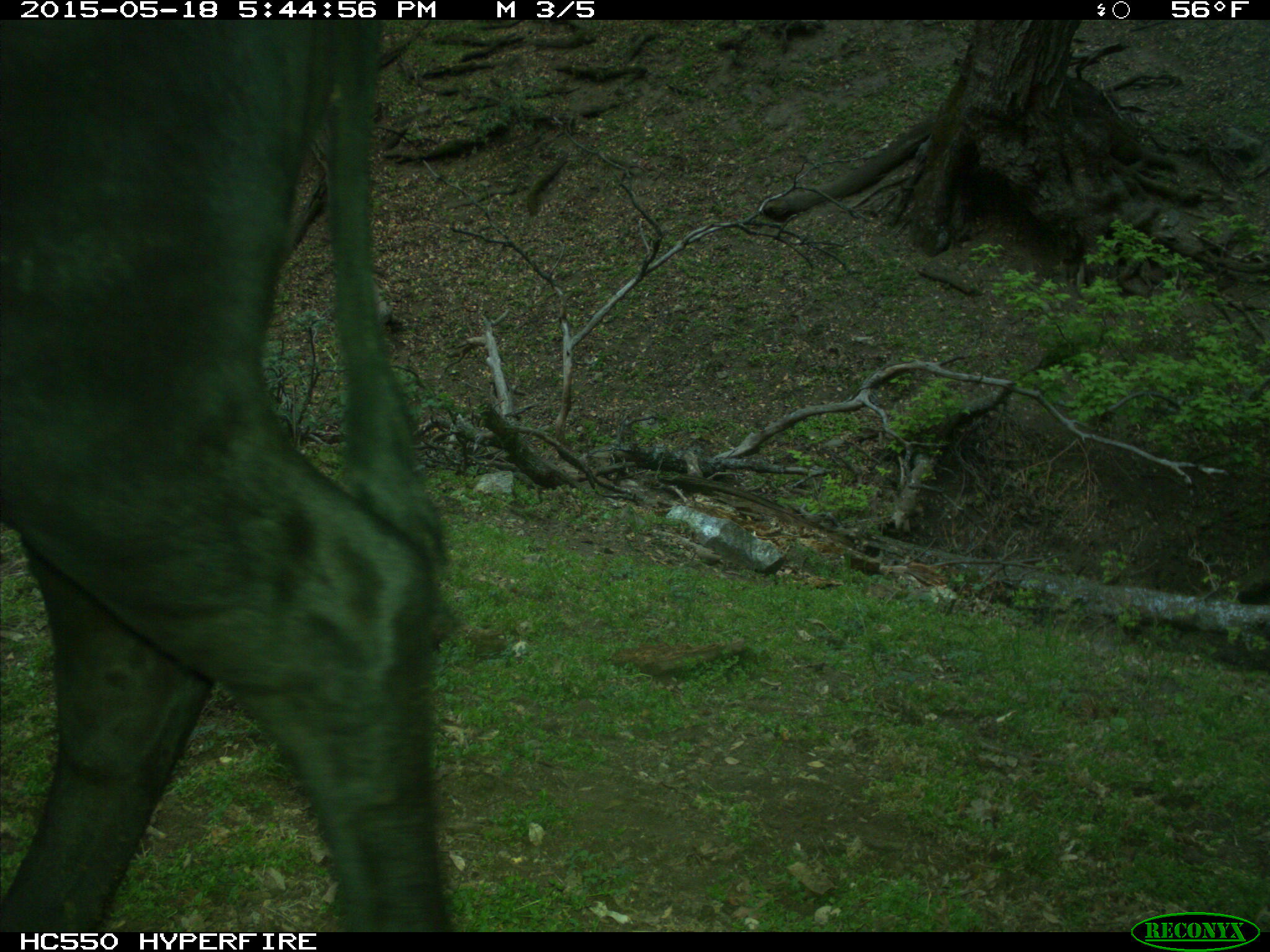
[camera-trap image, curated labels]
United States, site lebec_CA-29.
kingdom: Animalia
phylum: Chordata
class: Mammalia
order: Artiodactyla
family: Bovidae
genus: Bos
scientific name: Bos taurus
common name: domestic cow